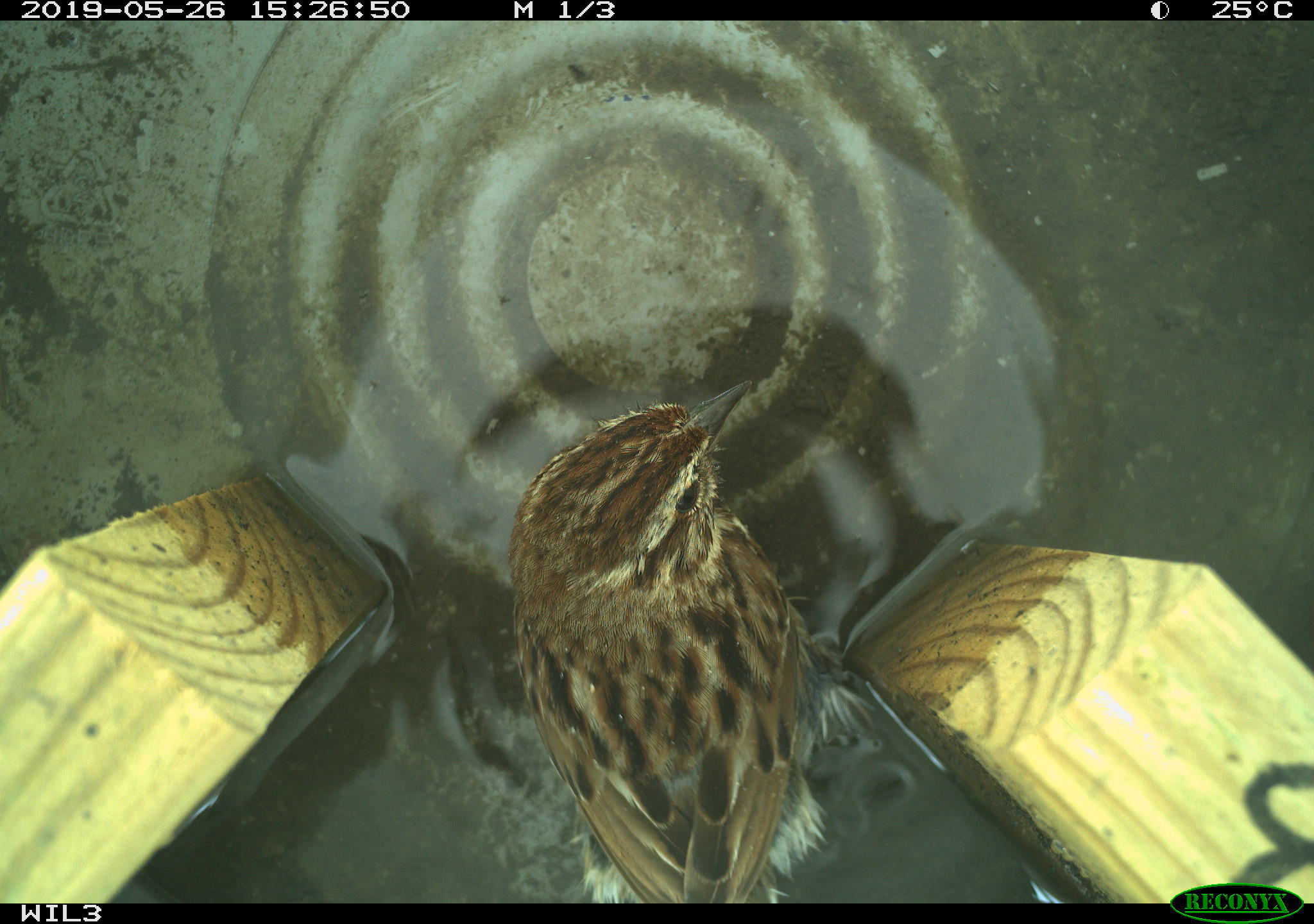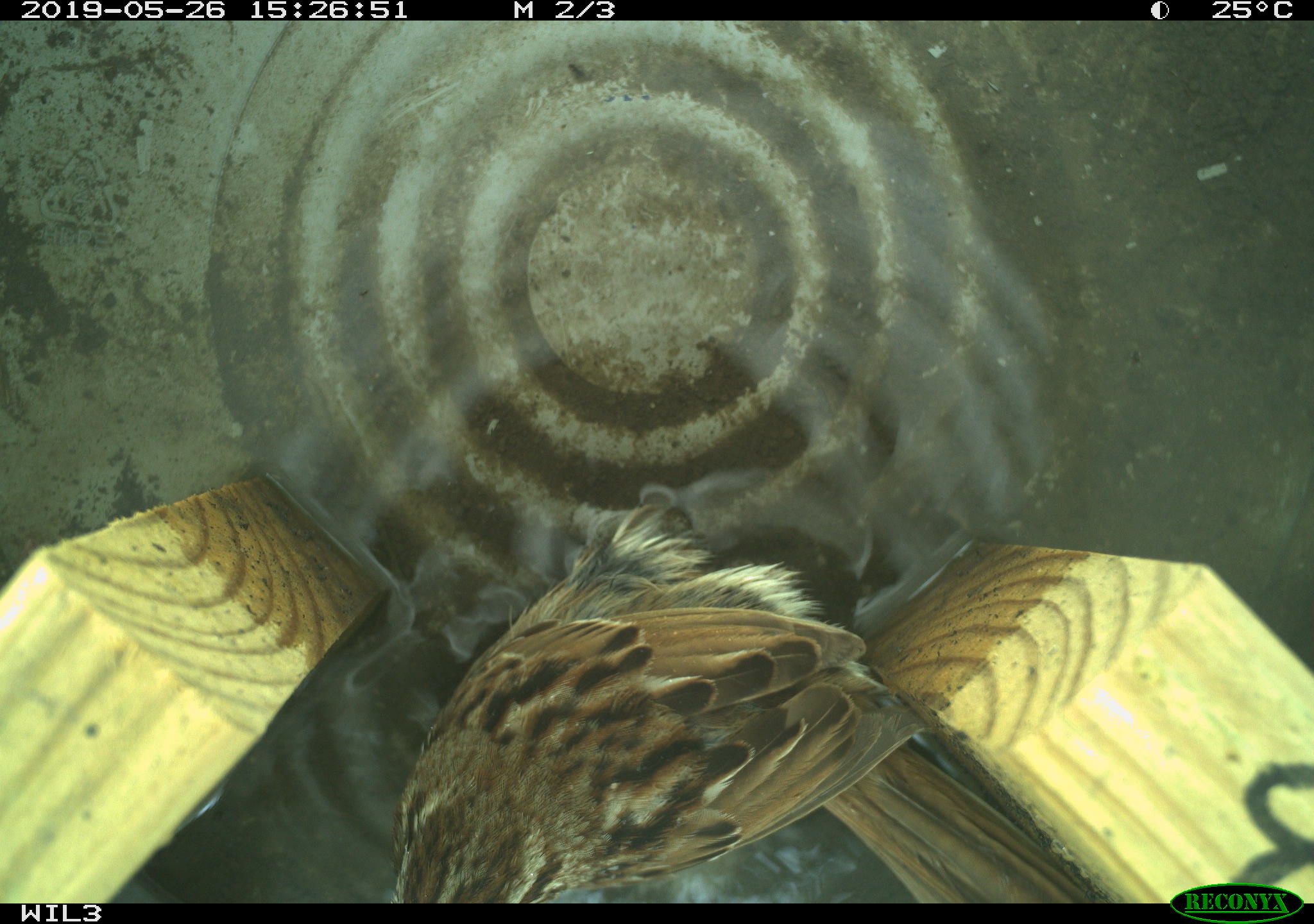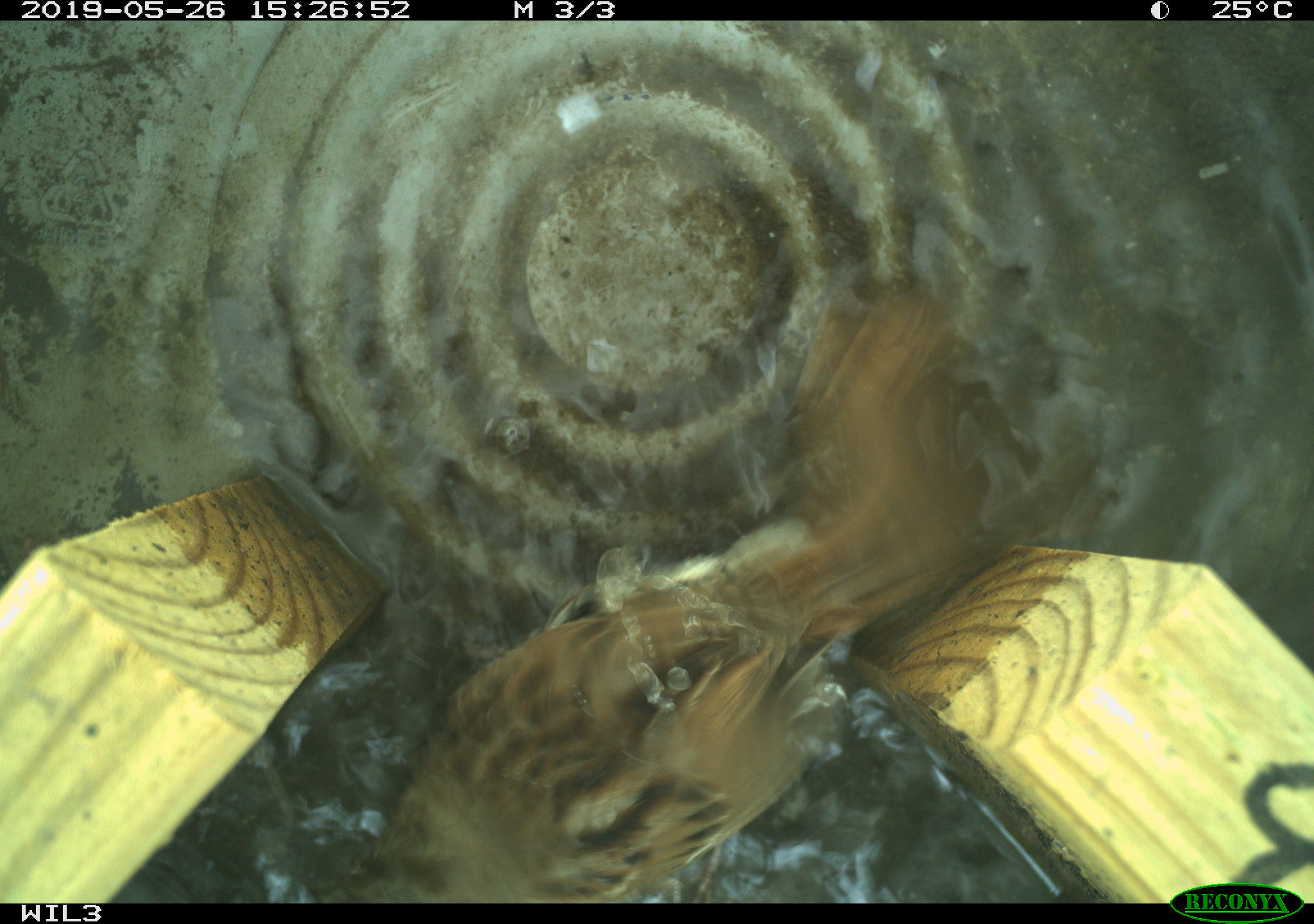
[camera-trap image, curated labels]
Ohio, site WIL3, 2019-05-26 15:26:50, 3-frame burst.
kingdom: Animalia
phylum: Chordata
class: Aves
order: Passeriformes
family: Passerellidae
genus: Melospiza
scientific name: Melospiza melodia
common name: song sparrow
Song sparrow (Melospiza melodia).